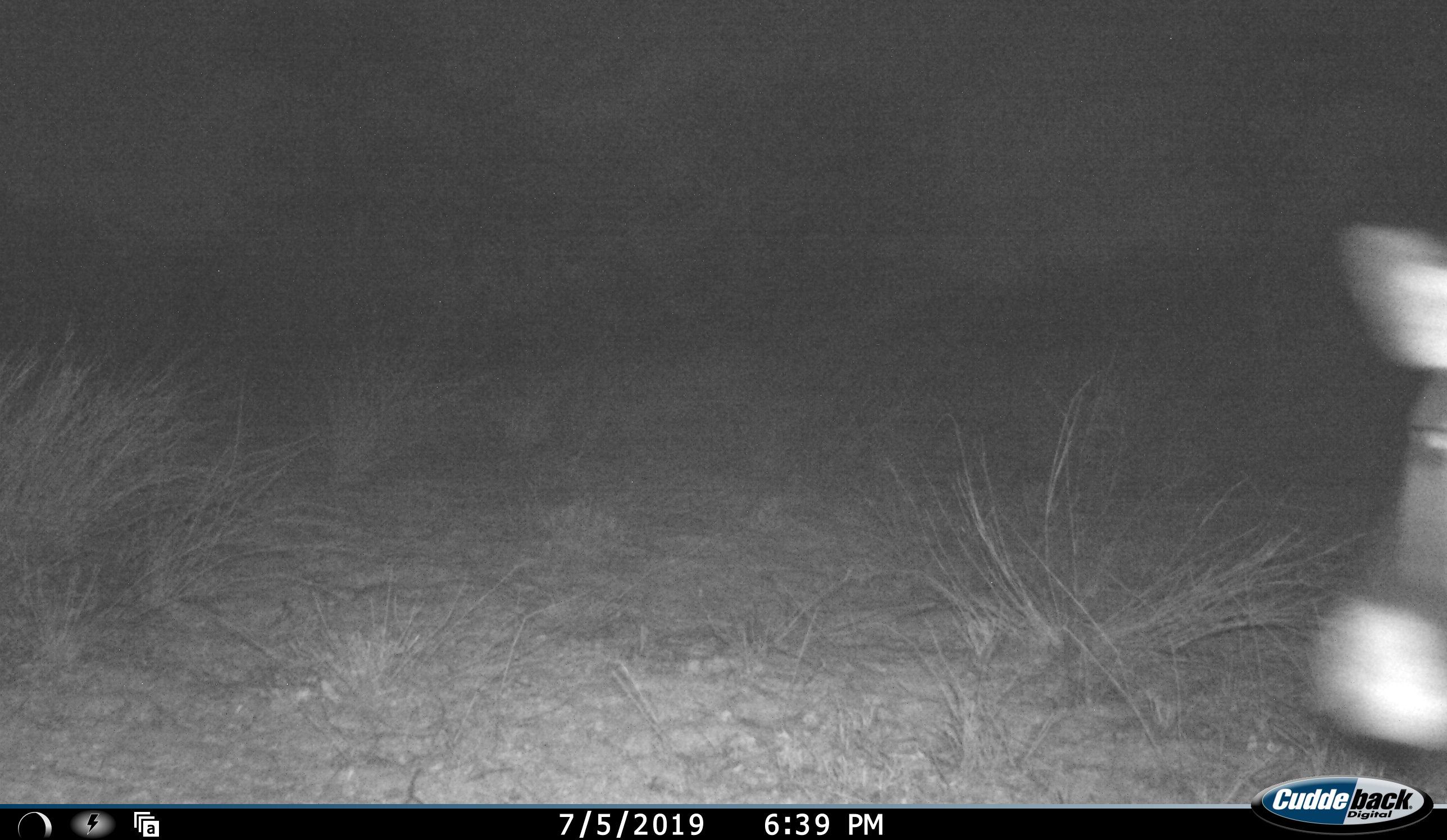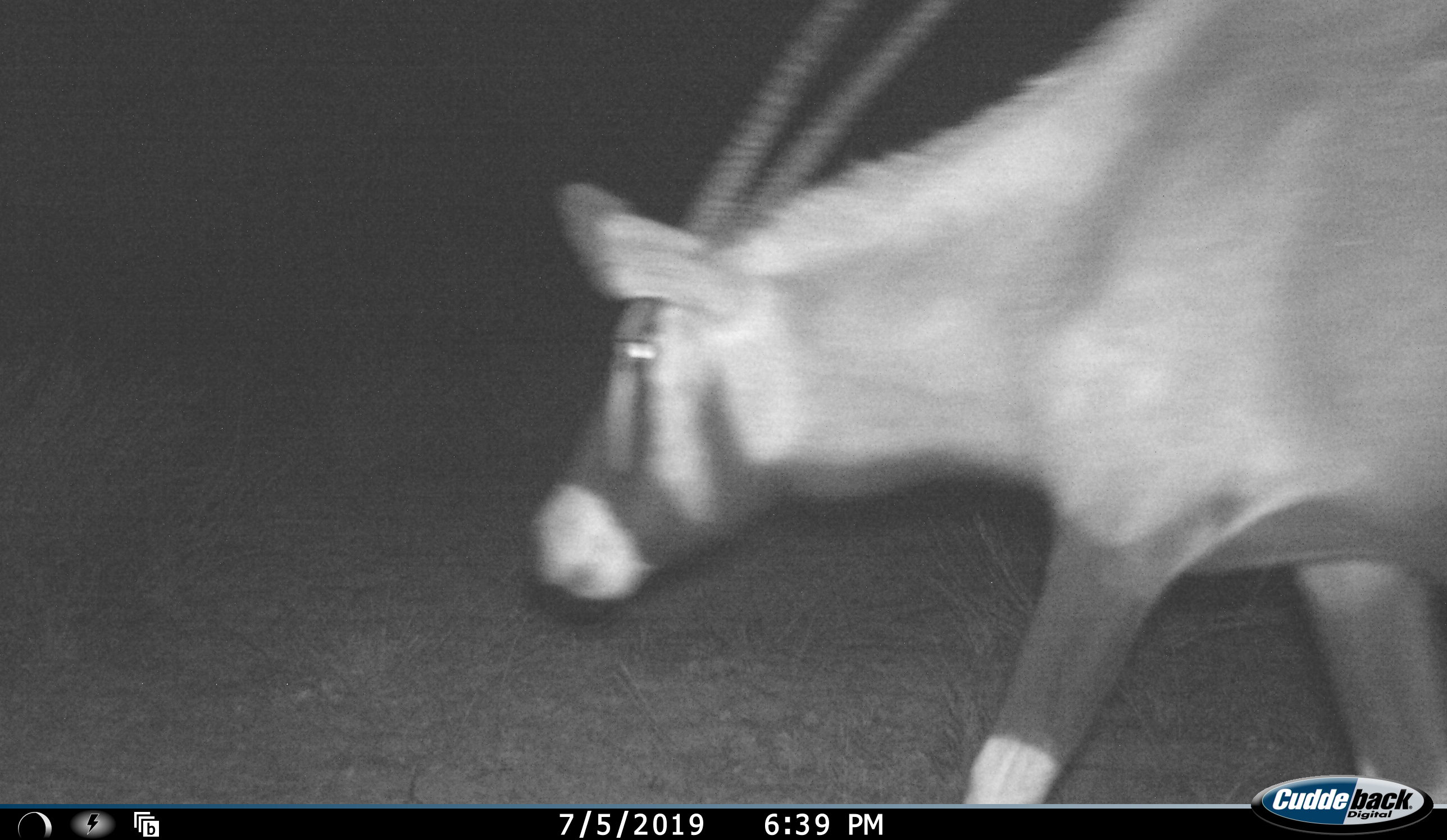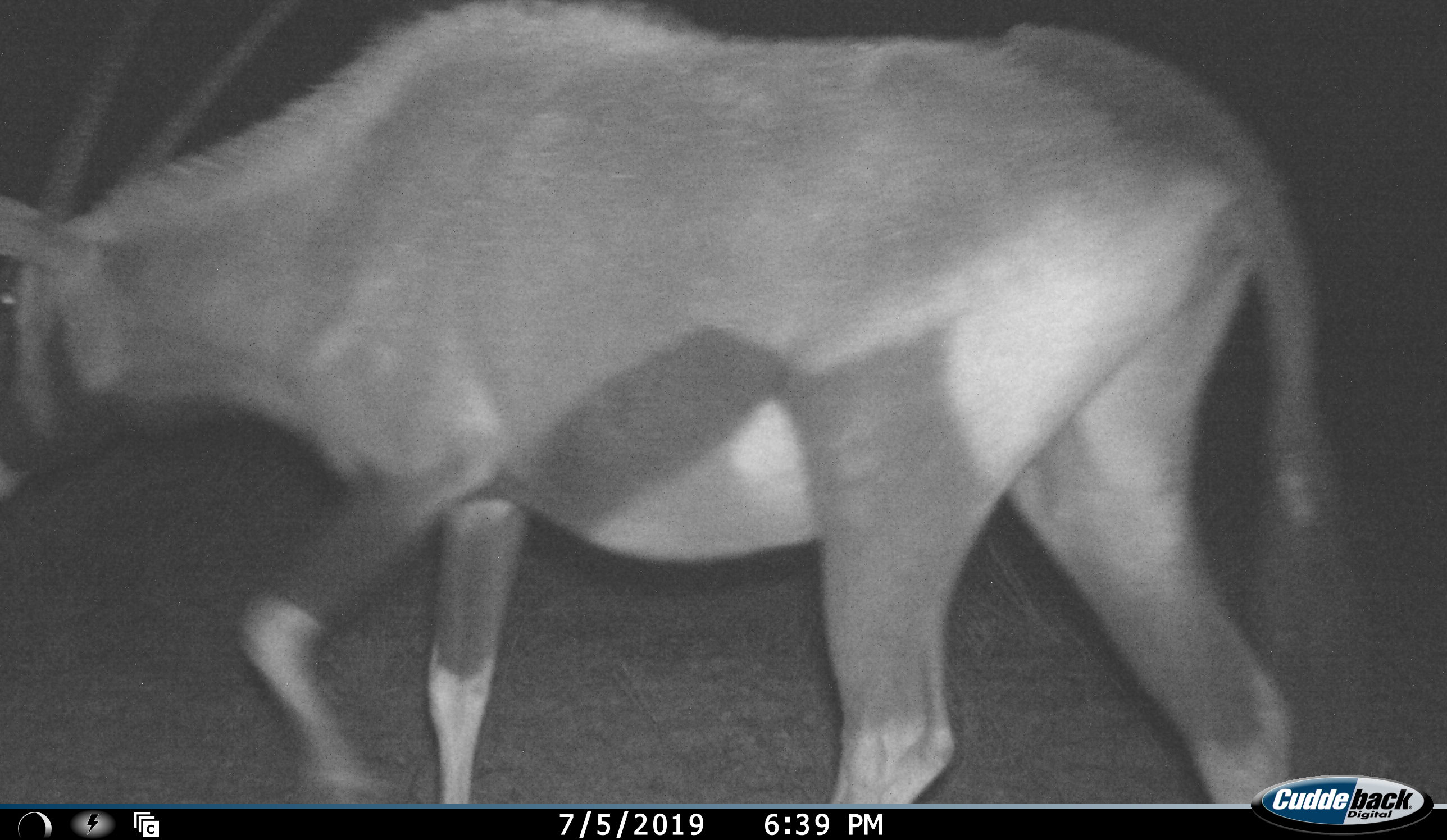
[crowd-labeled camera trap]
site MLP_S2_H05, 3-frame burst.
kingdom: Animalia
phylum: Chordata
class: Mammalia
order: Artiodactyla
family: Bovidae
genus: Oryx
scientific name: Oryx gazella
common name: gemsbok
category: oryx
Oryx (gemsbok) (Oryx gazella), count 1. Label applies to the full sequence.